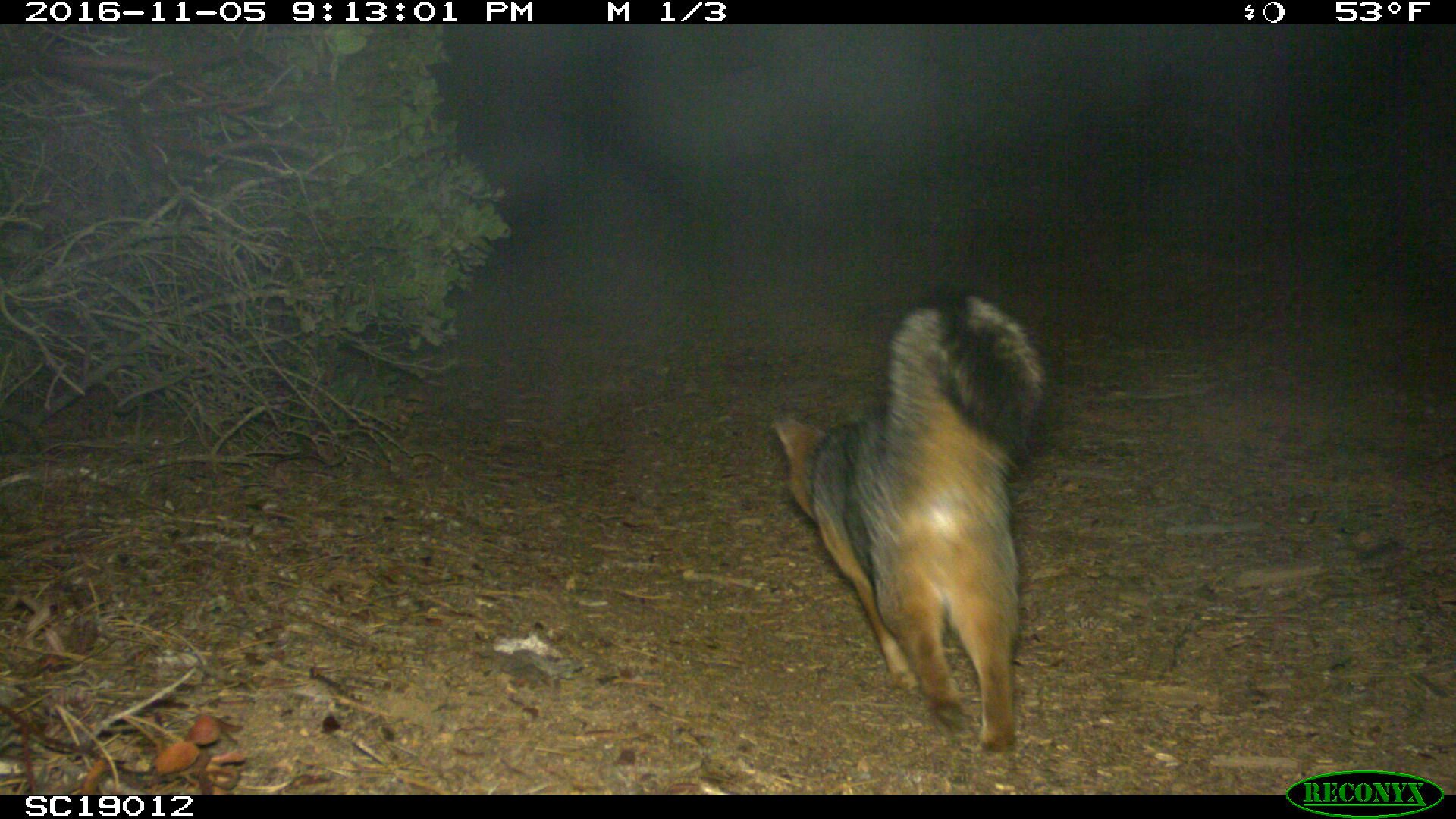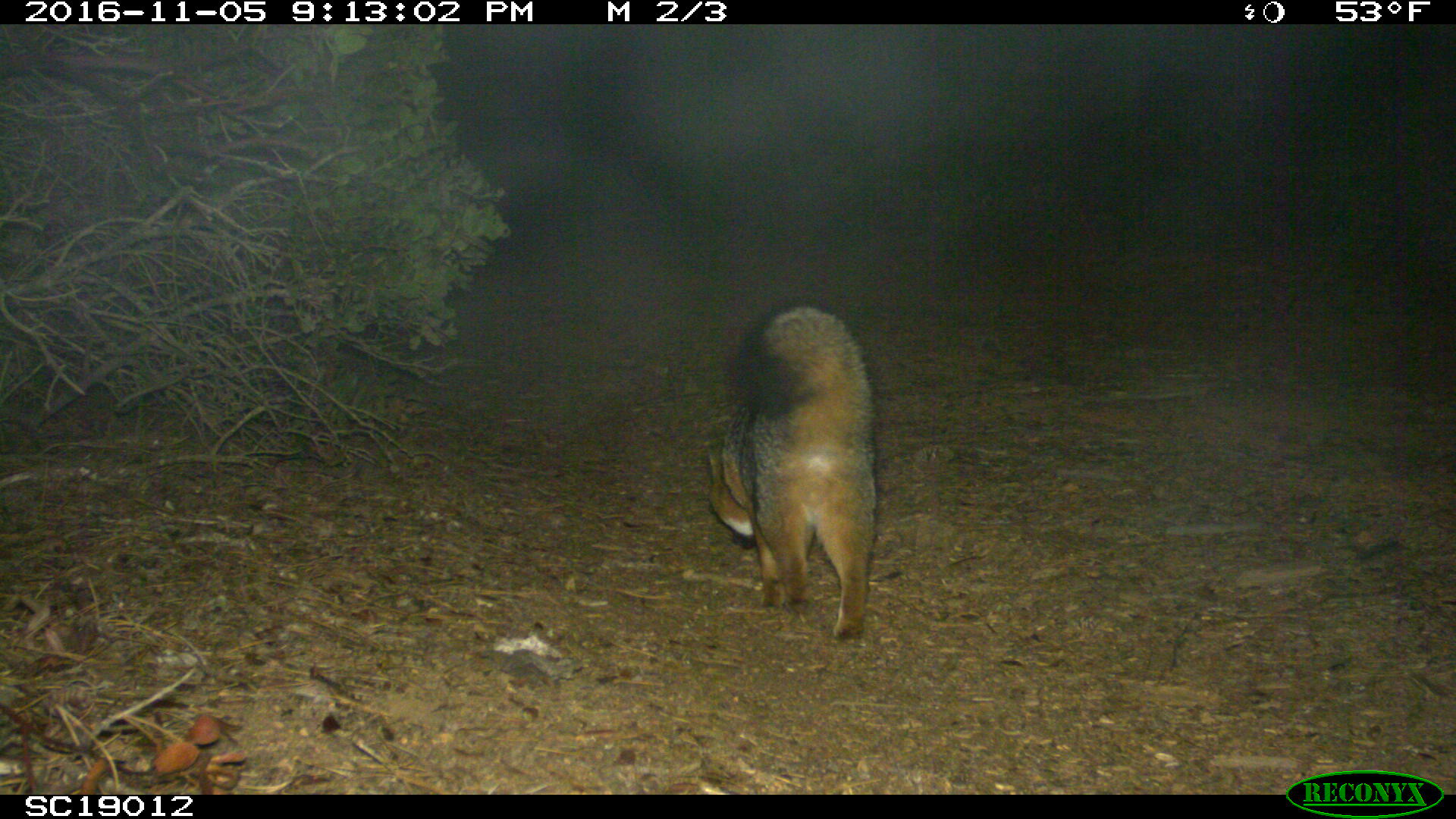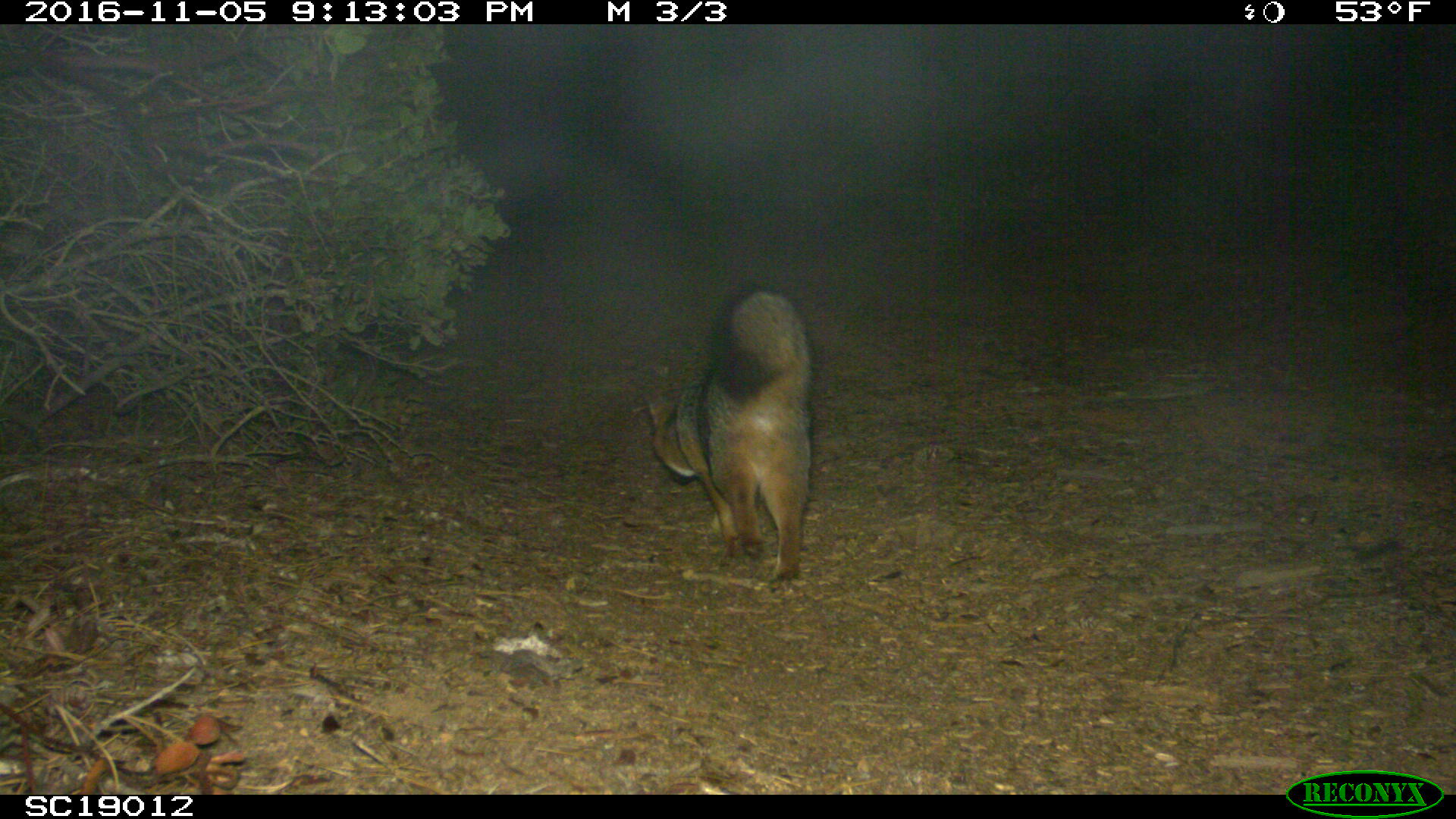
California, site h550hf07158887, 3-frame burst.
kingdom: Animalia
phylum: Chordata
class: Mammalia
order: Carnivora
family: Canidae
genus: Urocyon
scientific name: Urocyon littoralis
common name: island fox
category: fox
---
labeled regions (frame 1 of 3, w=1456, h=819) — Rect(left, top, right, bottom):
fox: Rect(770, 288, 1051, 755)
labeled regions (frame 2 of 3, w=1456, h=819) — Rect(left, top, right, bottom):
fox: Rect(704, 301, 877, 645)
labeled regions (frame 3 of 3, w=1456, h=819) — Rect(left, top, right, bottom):
fox: Rect(641, 288, 812, 582)